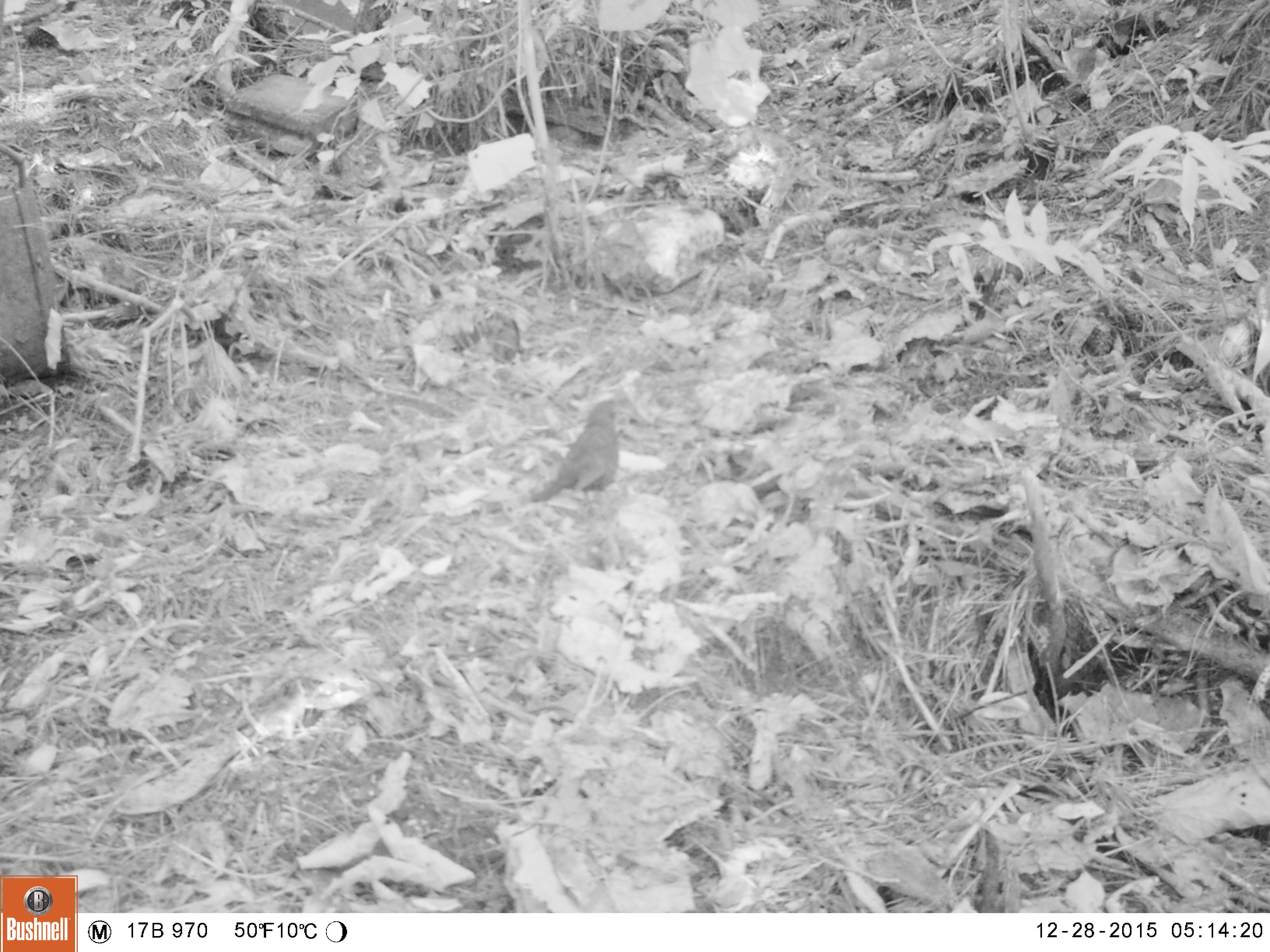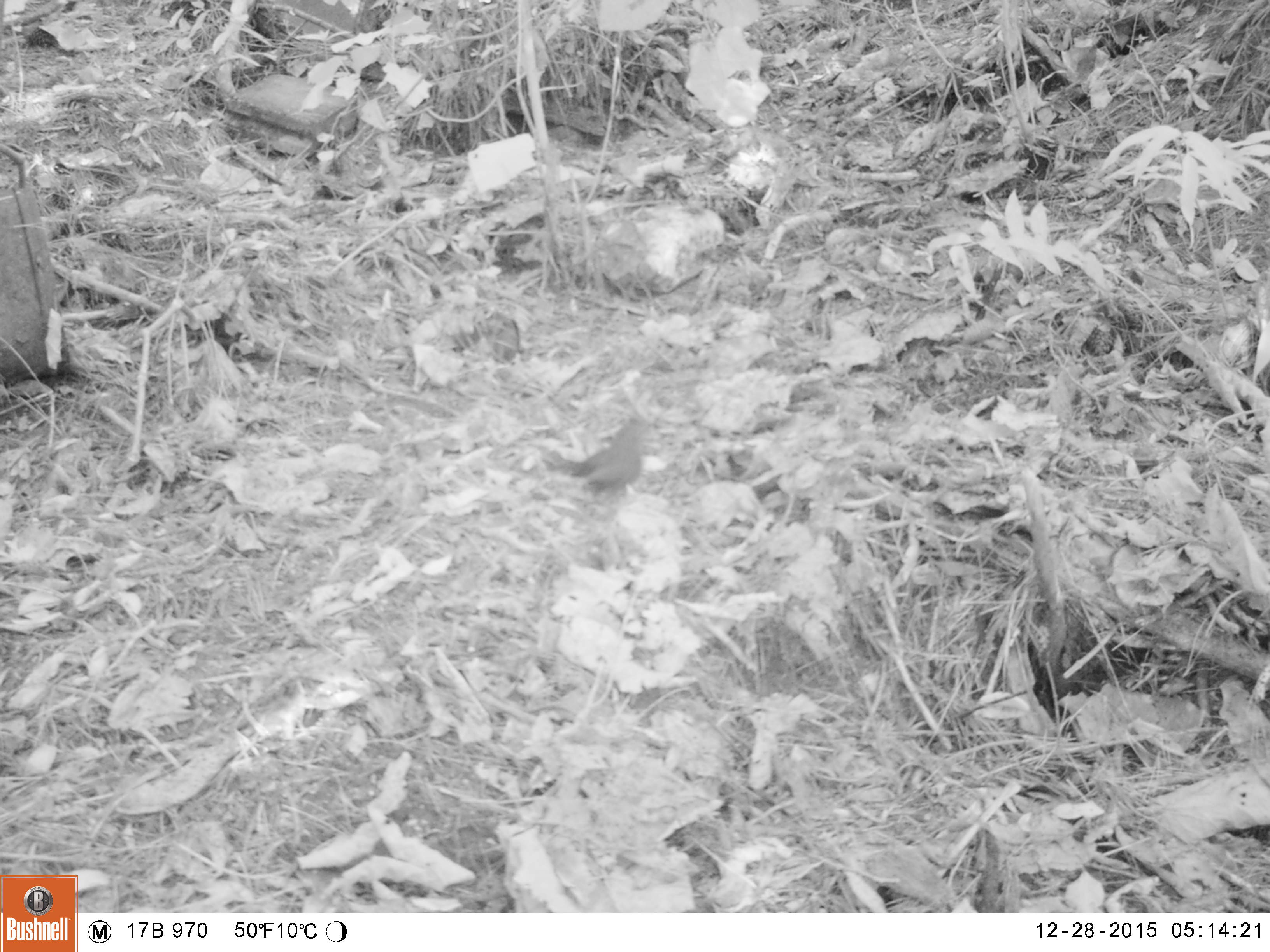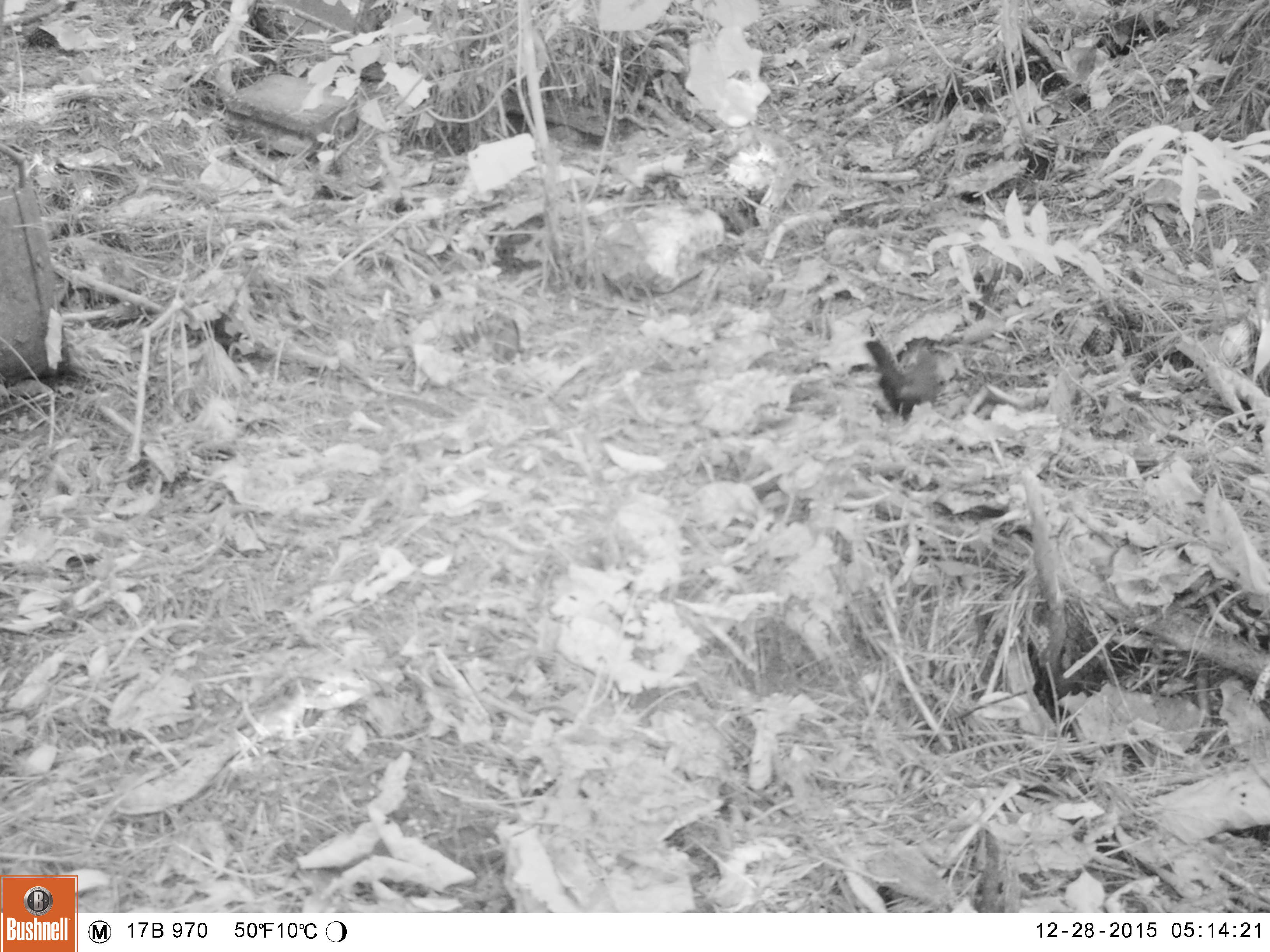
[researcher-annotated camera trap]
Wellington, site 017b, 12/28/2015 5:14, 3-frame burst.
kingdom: Animalia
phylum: Chordata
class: Aves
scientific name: Aves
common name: bird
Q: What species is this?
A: Bird (Aves).